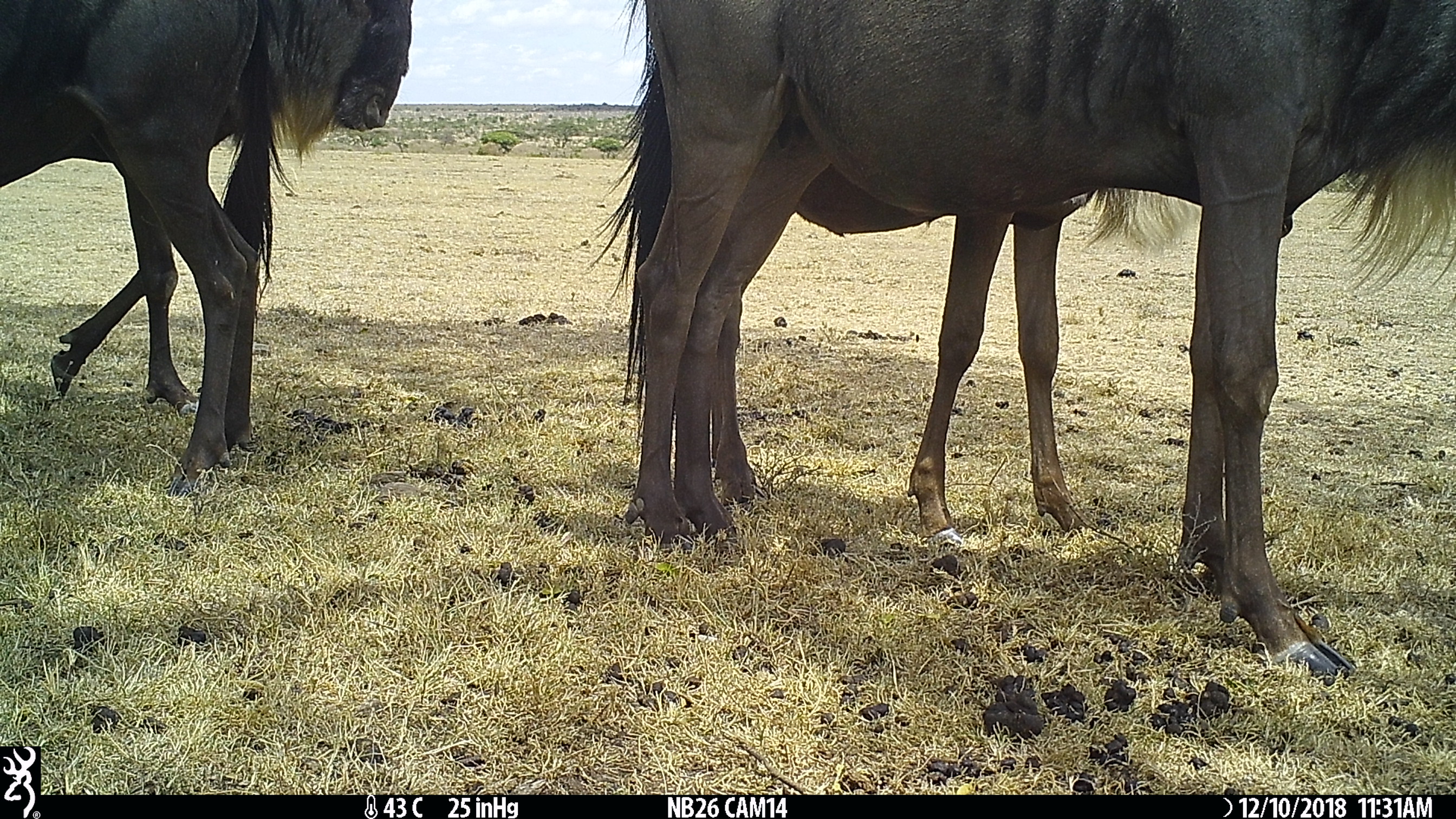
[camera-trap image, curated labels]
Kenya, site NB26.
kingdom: Animalia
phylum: Chordata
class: Mammalia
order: Artiodactyla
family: Bovidae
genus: Connochaetes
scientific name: Connochaetes taurinus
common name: blue wildebeest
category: wildebeest